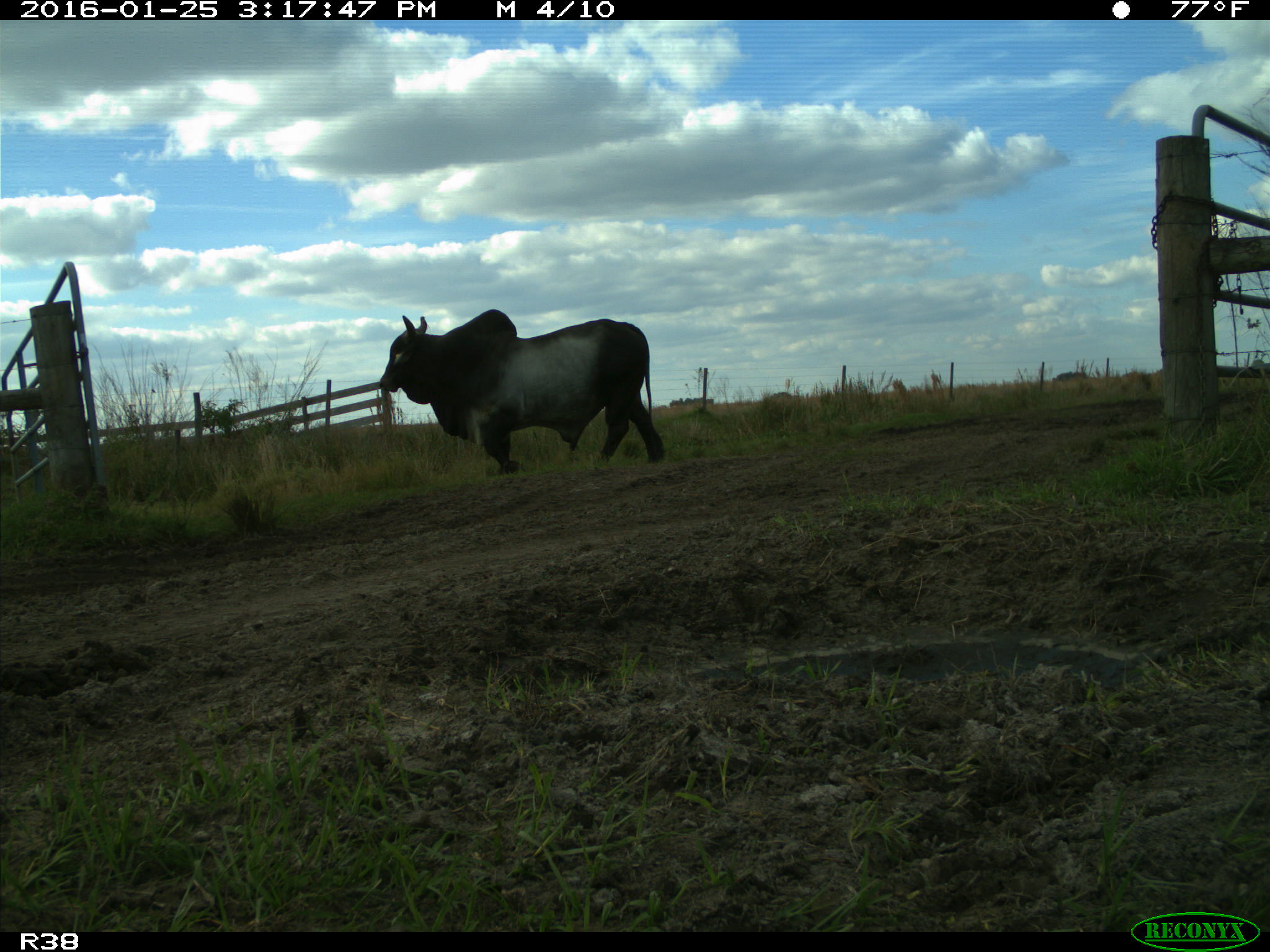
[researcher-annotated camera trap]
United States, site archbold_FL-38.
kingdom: Animalia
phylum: Chordata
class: Mammalia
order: Artiodactyla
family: Bovidae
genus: Bos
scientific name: Bos taurus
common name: domestic cow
Bos taurus (domestic cow).